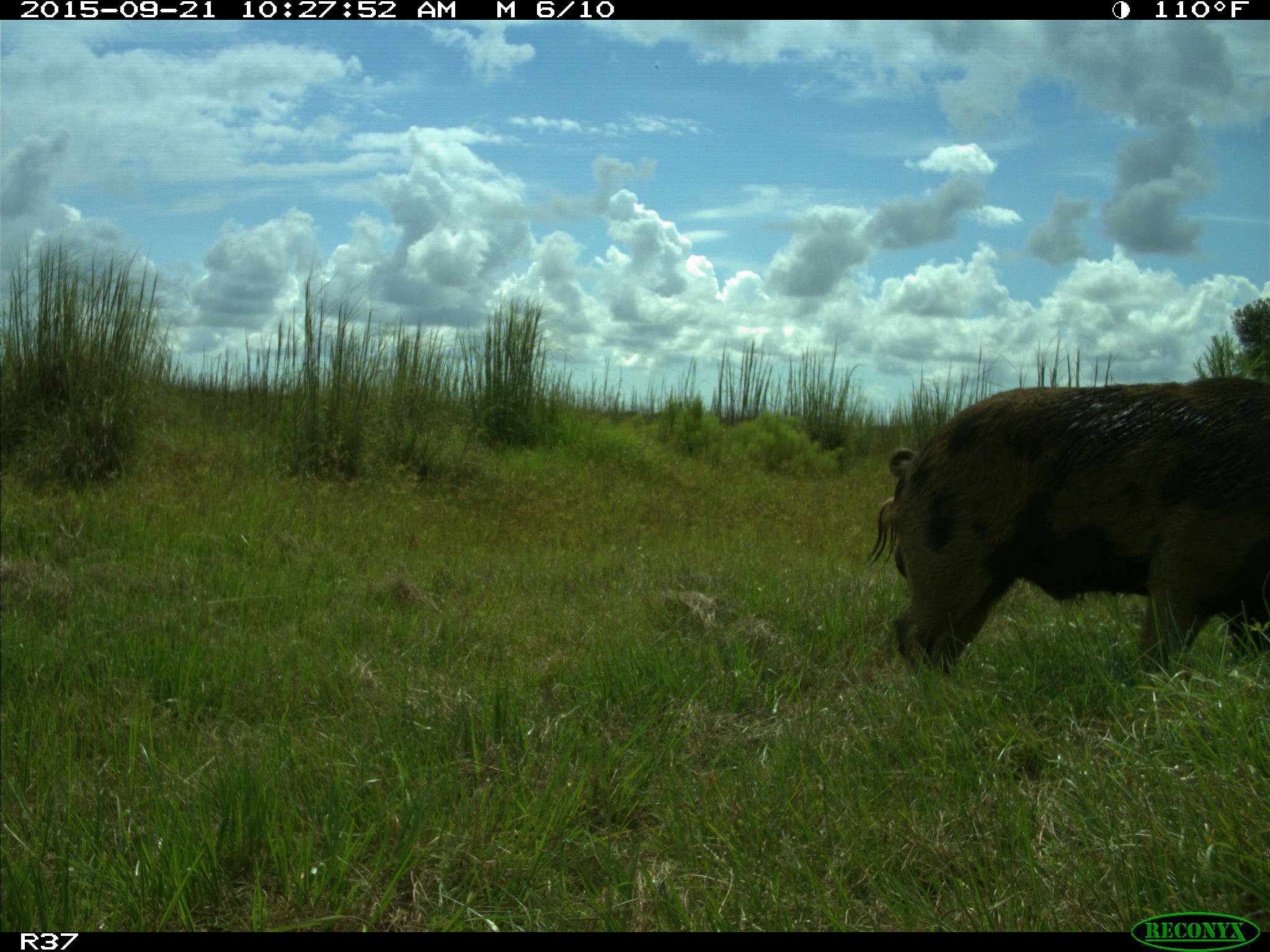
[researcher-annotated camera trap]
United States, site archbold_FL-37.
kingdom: Animalia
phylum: Chordata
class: Mammalia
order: Artiodactyla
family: Suidae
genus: Sus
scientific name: Sus scrofa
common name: wild boar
Sus scrofa (wild boar).